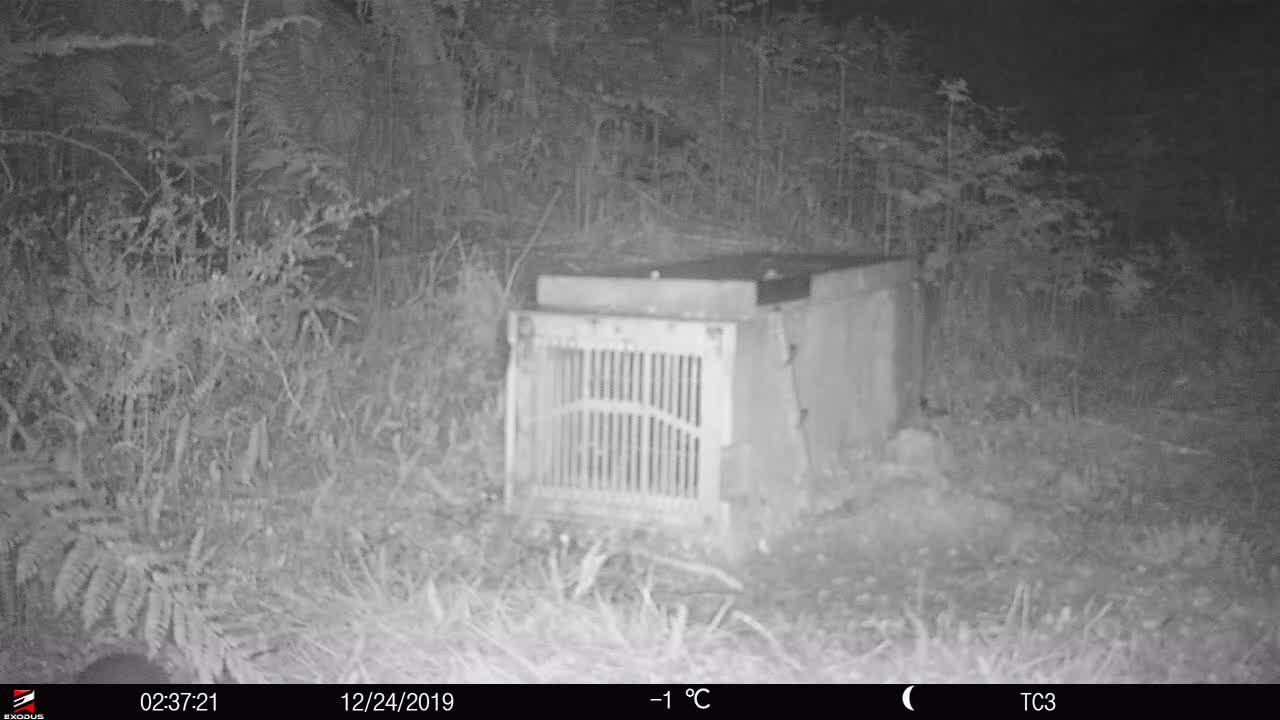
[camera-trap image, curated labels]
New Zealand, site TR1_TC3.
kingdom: Animalia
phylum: Chordata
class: Mammalia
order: Rodentia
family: Muridae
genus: Rattus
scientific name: Rattus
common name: rat